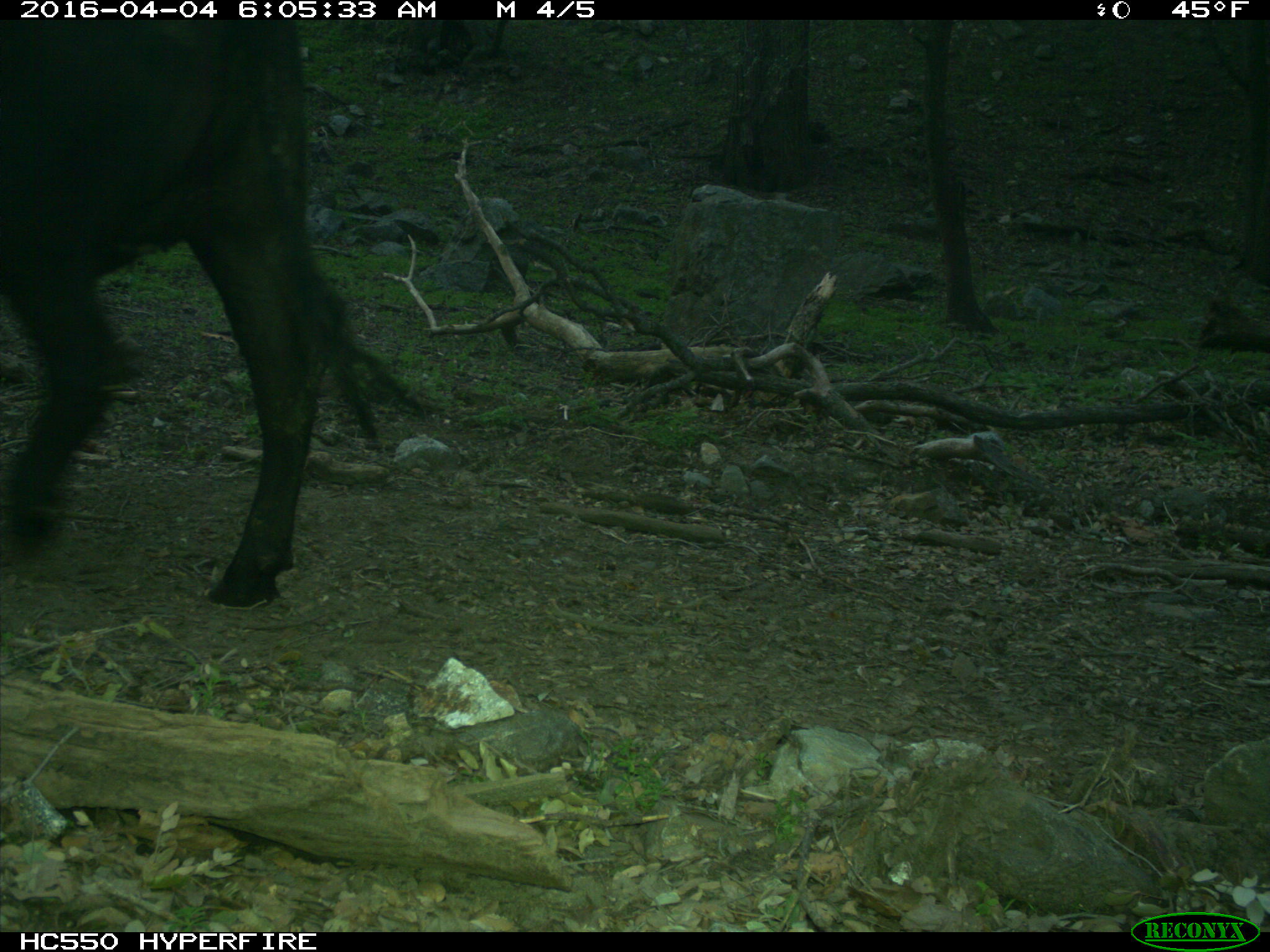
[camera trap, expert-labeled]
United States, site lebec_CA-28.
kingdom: Animalia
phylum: Chordata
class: Mammalia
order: Artiodactyla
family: Bovidae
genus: Bos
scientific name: Bos taurus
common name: domestic cow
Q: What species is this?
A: Bos taurus (domestic cow).